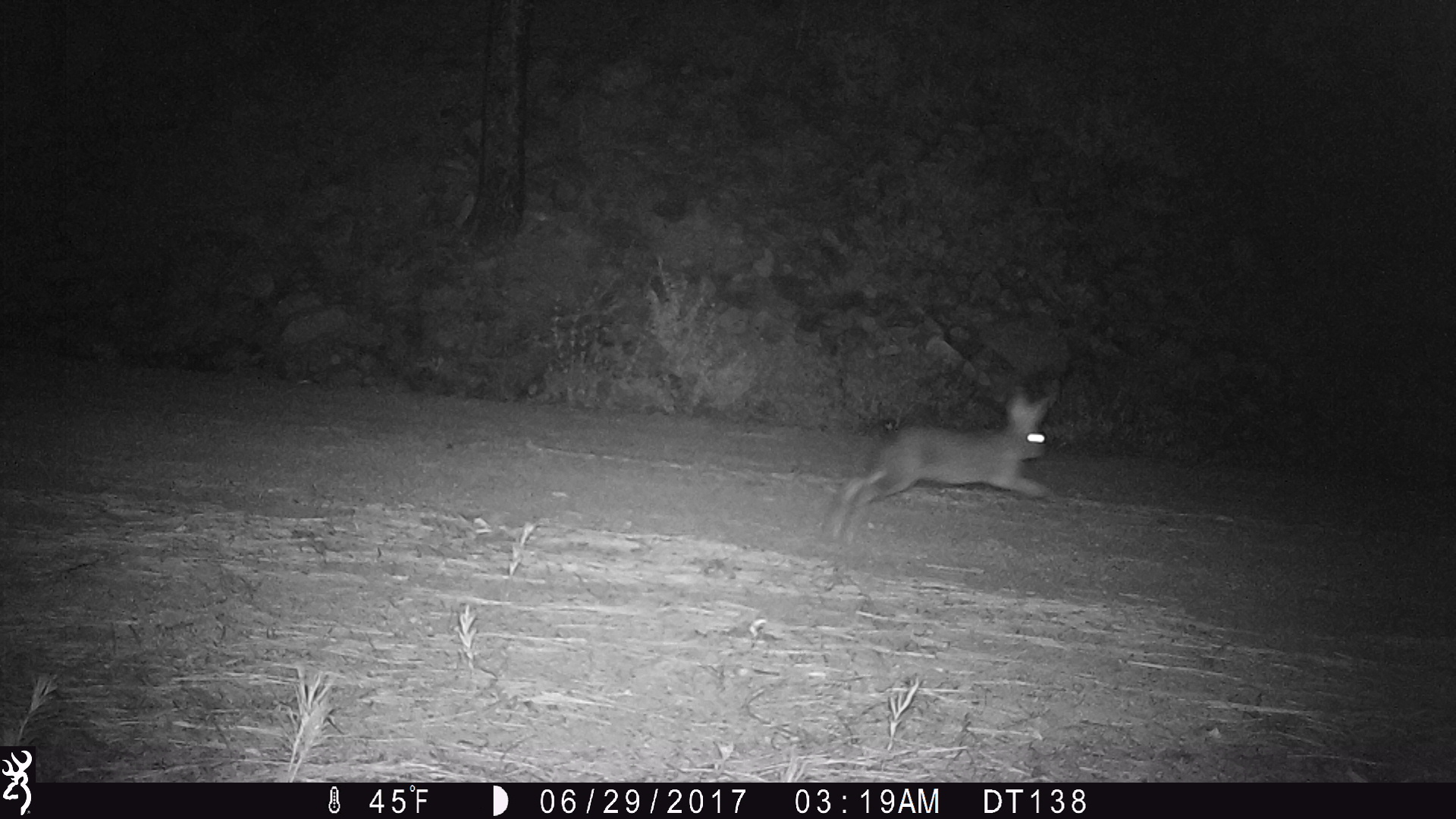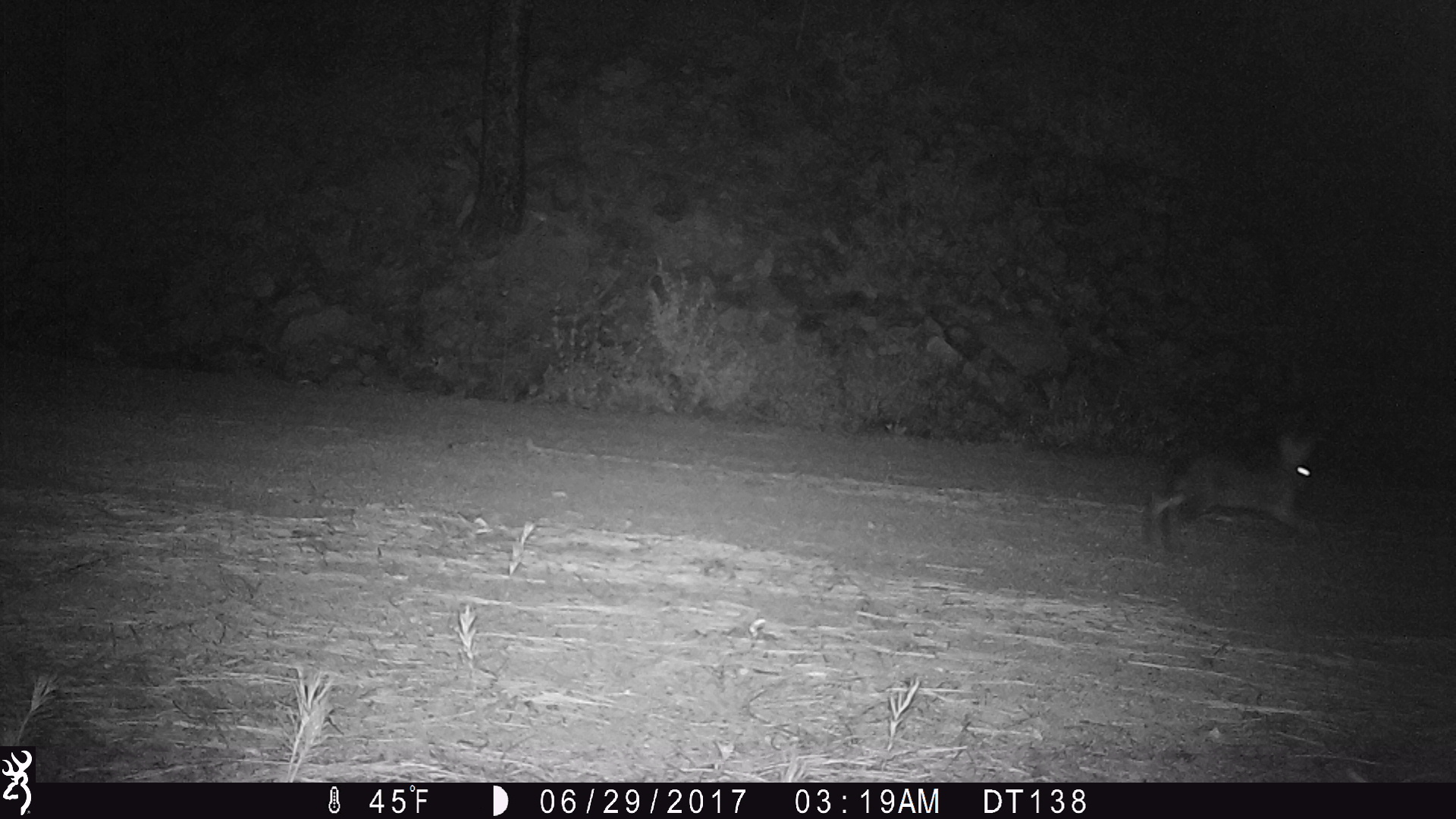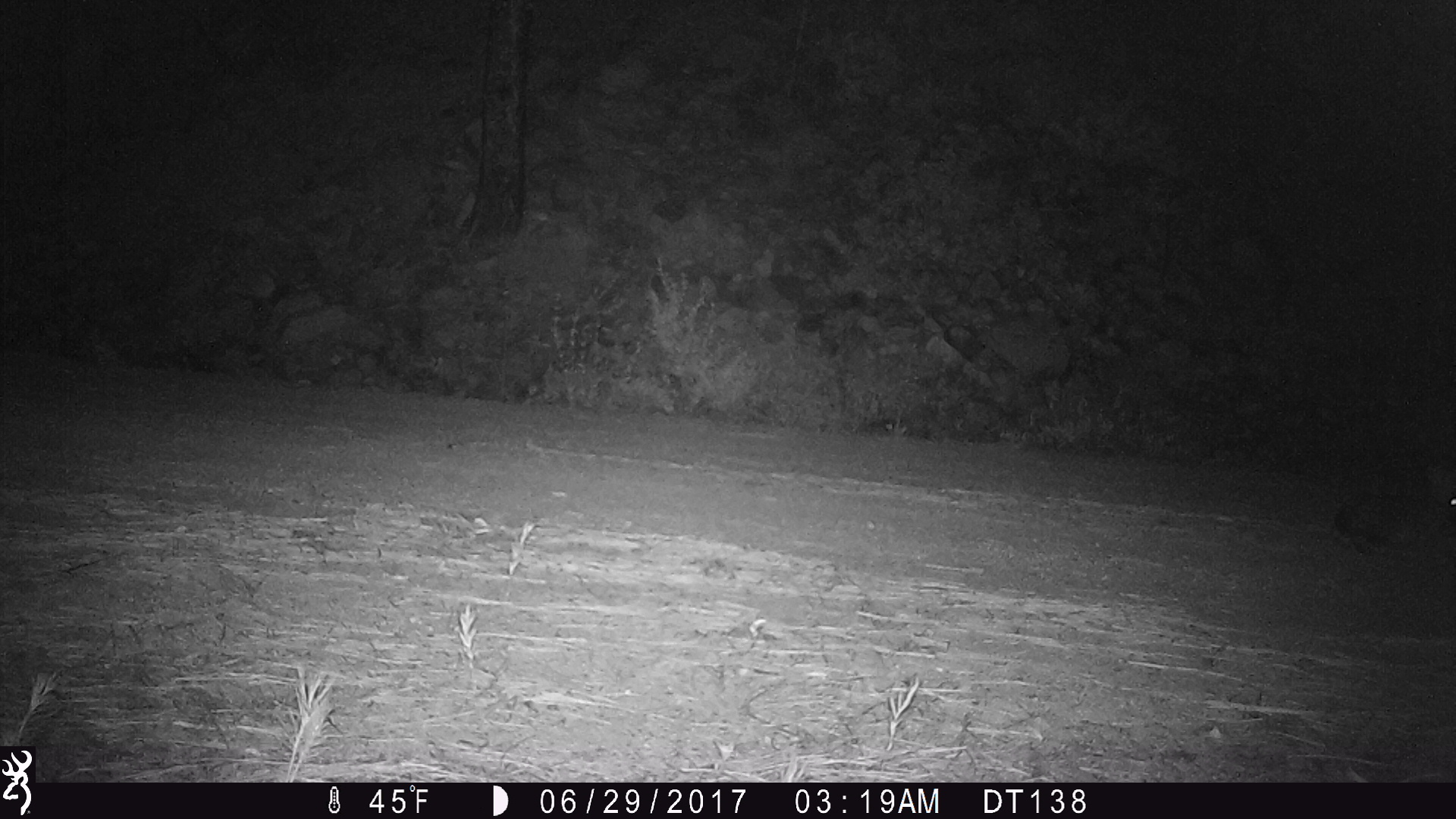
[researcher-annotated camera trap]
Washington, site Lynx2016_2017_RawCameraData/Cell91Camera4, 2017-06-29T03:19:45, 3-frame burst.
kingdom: Animalia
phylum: Chordata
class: Mammalia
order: Lagomorpha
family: Leporidae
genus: Lepus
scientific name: Lepus americanus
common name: snowshoe hare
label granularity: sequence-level